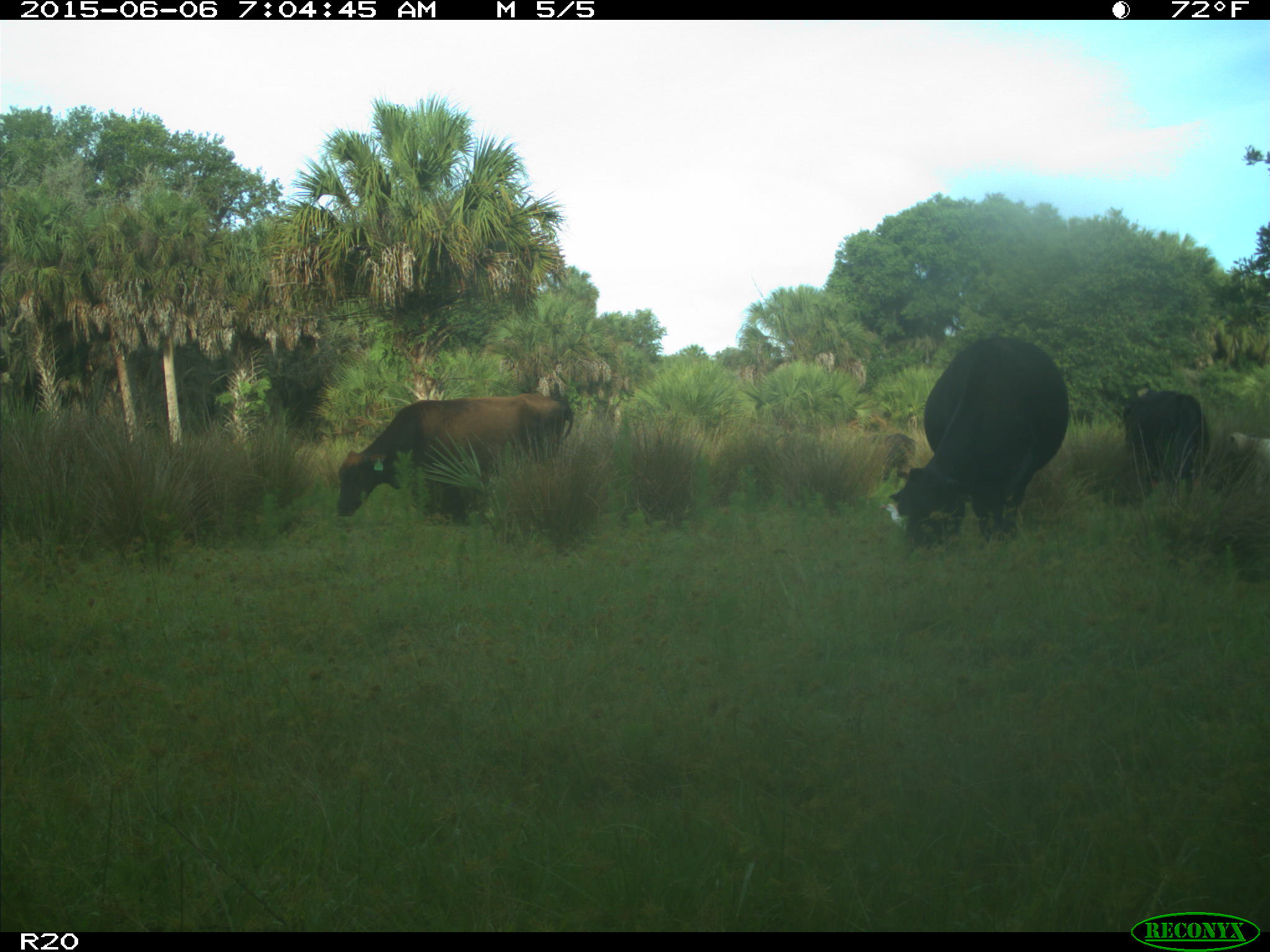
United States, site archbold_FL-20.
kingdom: Animalia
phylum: Chordata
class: Mammalia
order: Artiodactyla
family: Bovidae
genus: Bos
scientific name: Bos taurus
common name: domestic cow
Bos taurus (domestic cow).